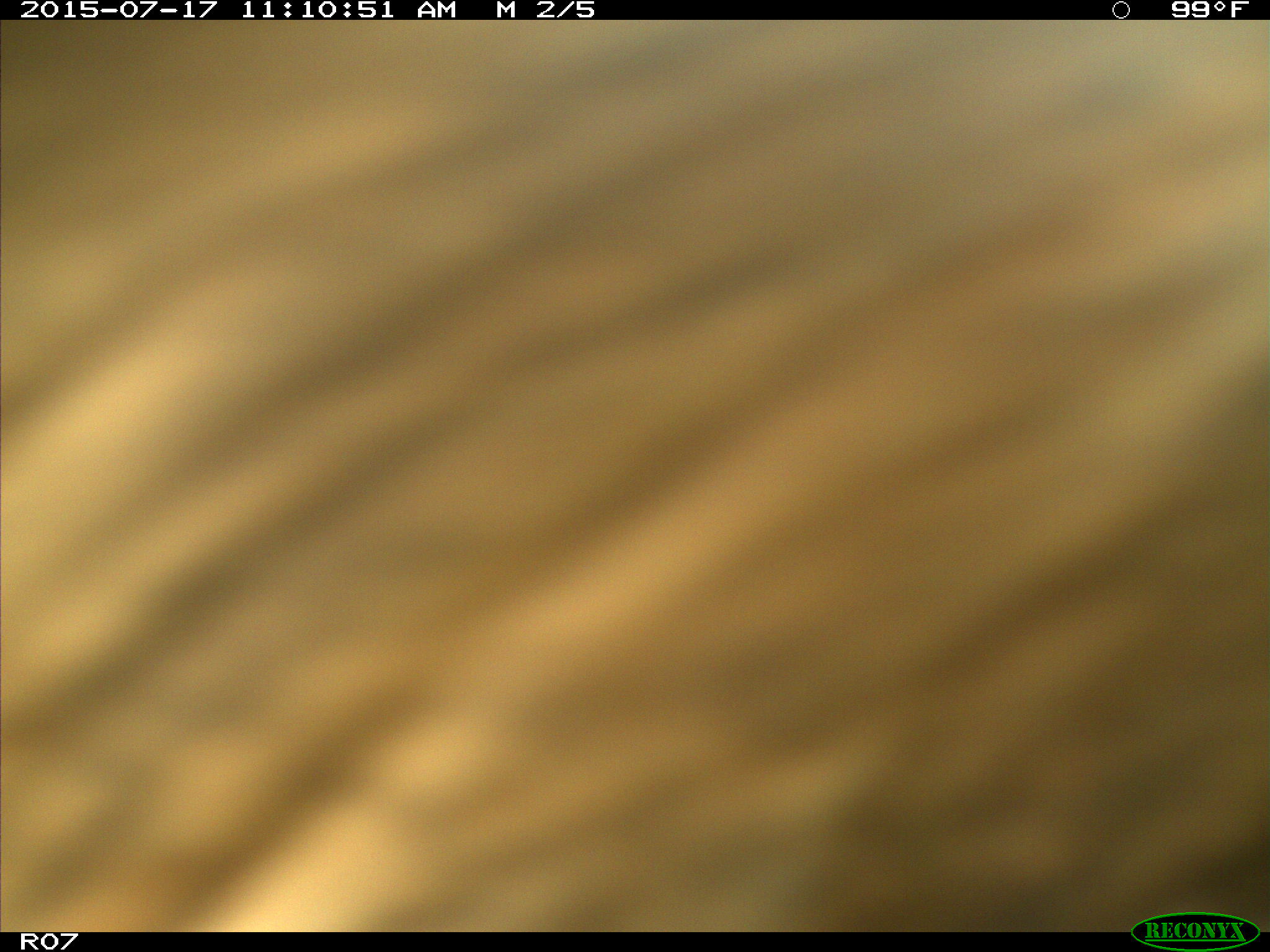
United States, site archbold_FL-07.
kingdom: Animalia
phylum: Chordata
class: Mammalia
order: Artiodactyla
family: Bovidae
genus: Bos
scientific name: Bos taurus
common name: domestic cow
Bos taurus (domestic cow).